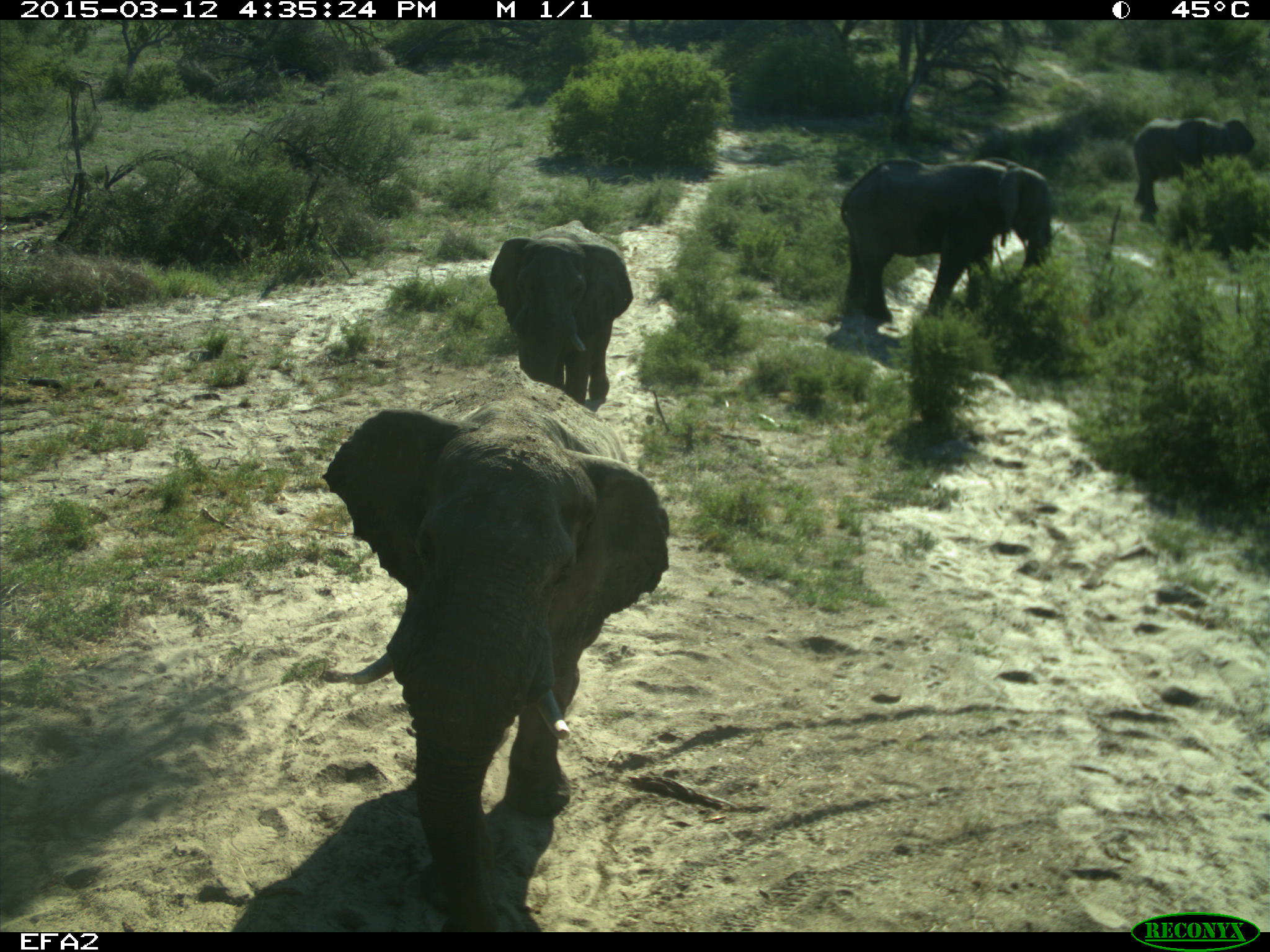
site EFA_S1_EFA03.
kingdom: Animalia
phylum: Chordata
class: Mammalia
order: Proboscidea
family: Elephantidae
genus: Loxodonta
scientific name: Loxodonta africana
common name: african bush elephant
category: elephant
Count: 4.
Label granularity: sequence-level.